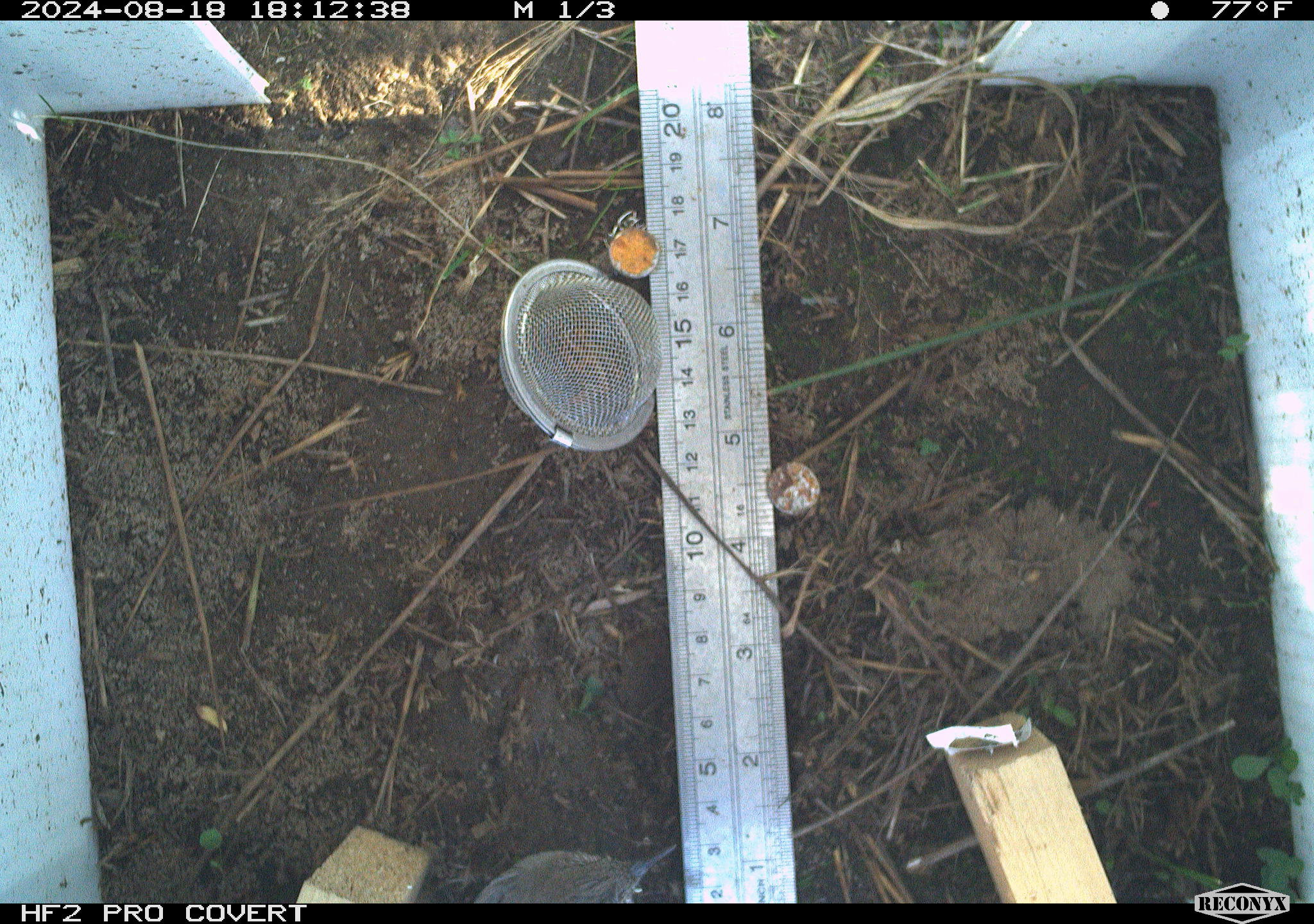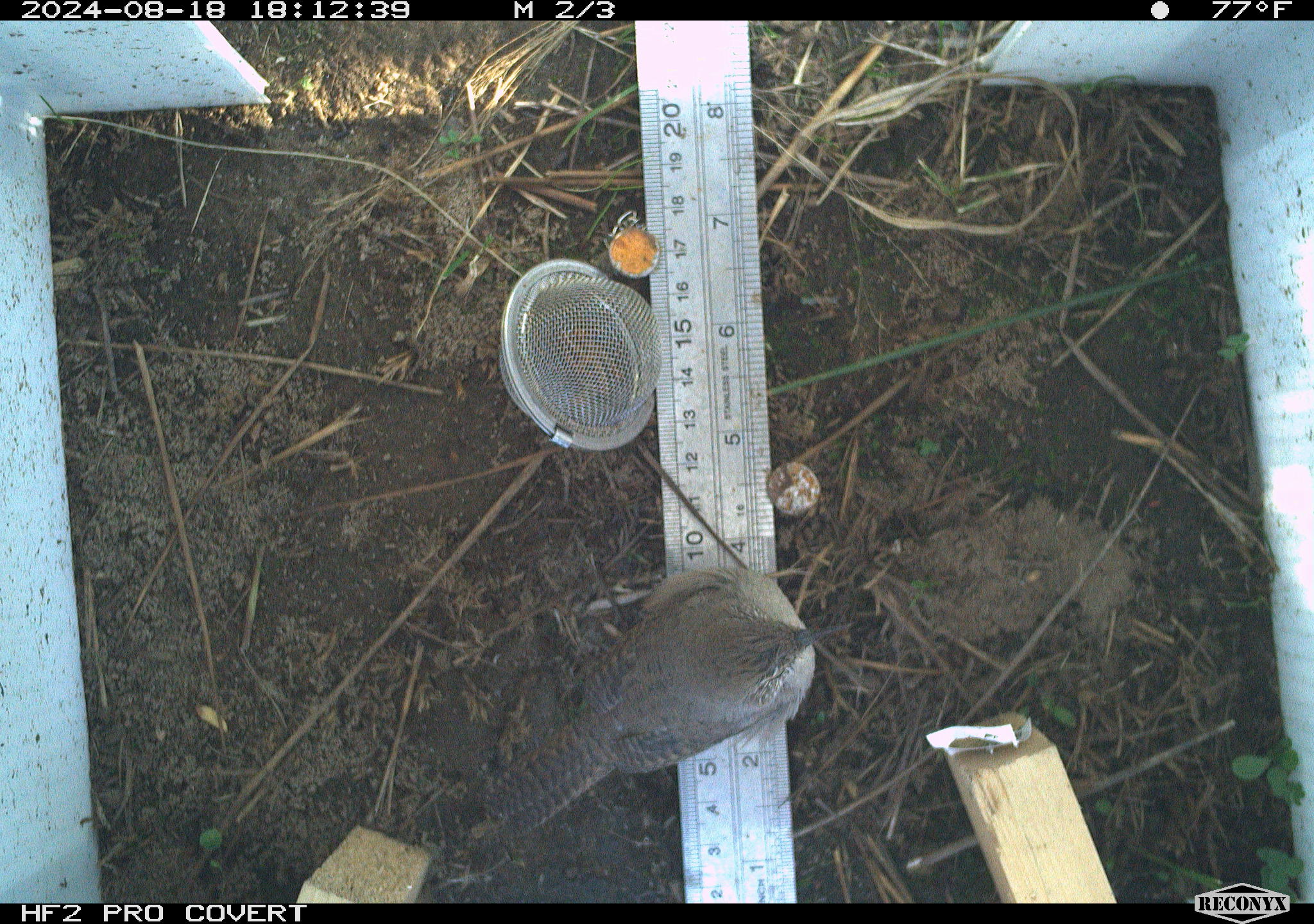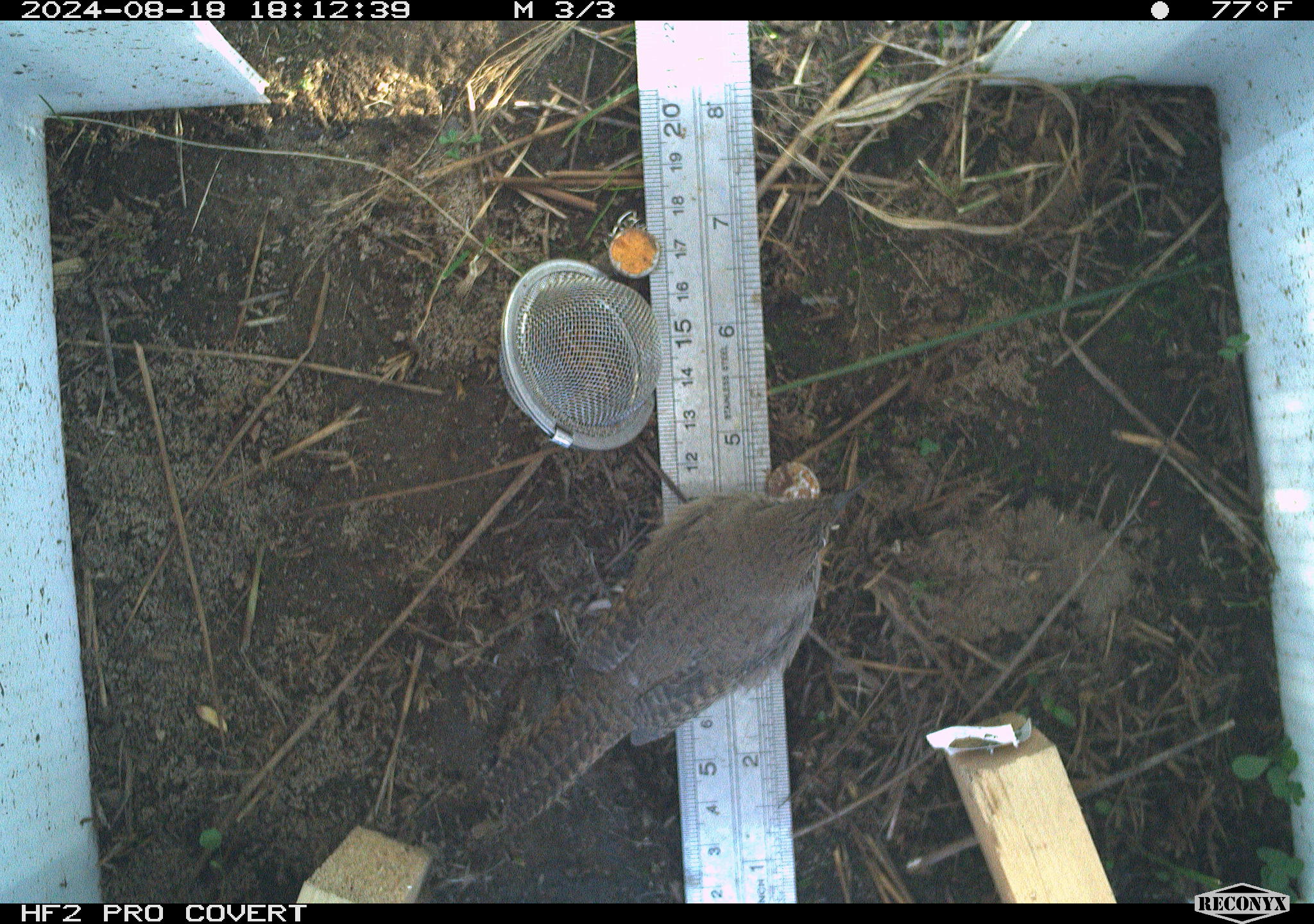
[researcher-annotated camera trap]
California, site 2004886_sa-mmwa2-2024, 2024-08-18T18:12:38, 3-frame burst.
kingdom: Animalia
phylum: Chordata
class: Aves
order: Passeriformes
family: Troglodytidae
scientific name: Troglodytidae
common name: wren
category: troglodytidae family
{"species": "troglodytidae family (wren) (Troglodytidae)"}